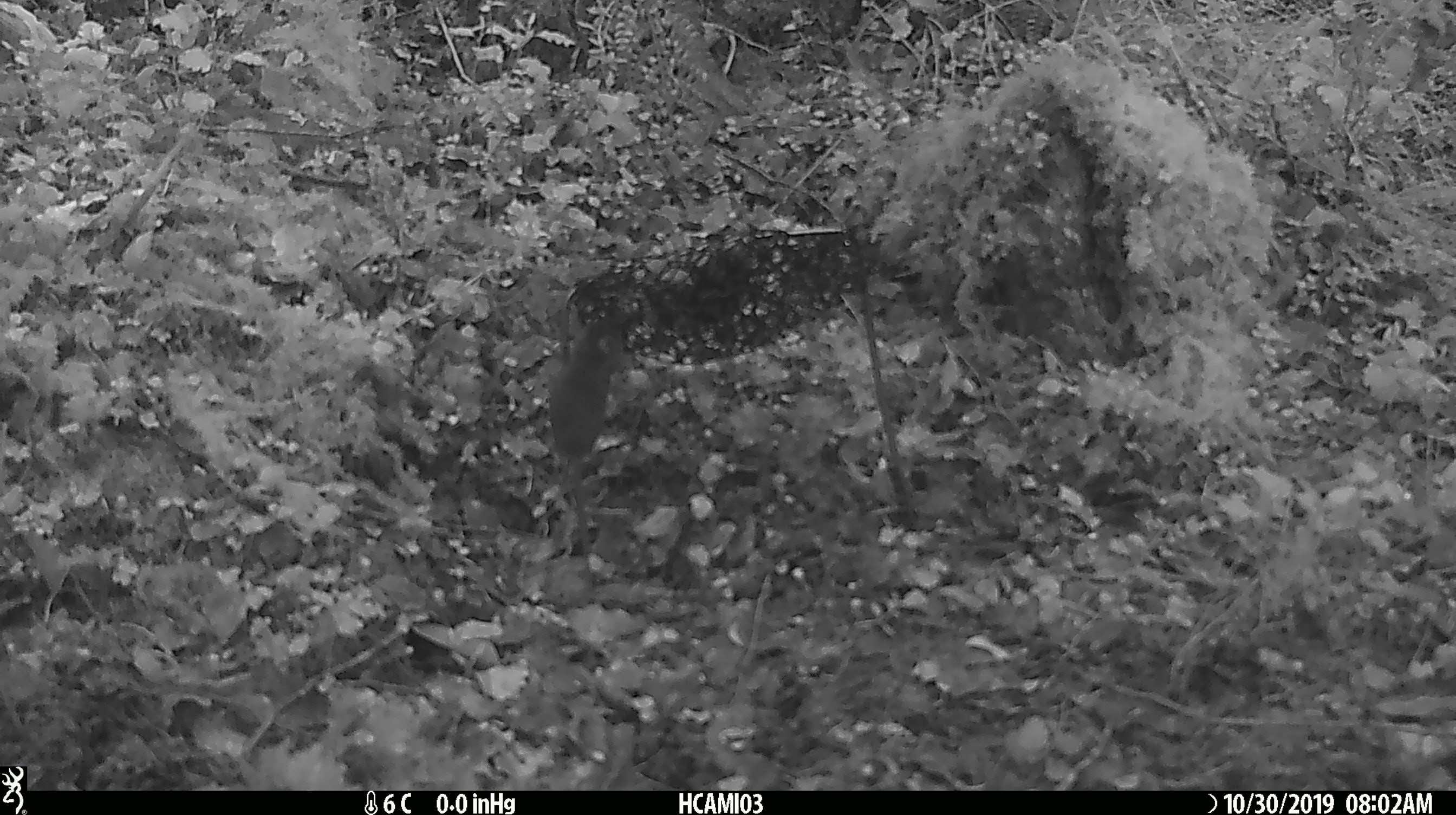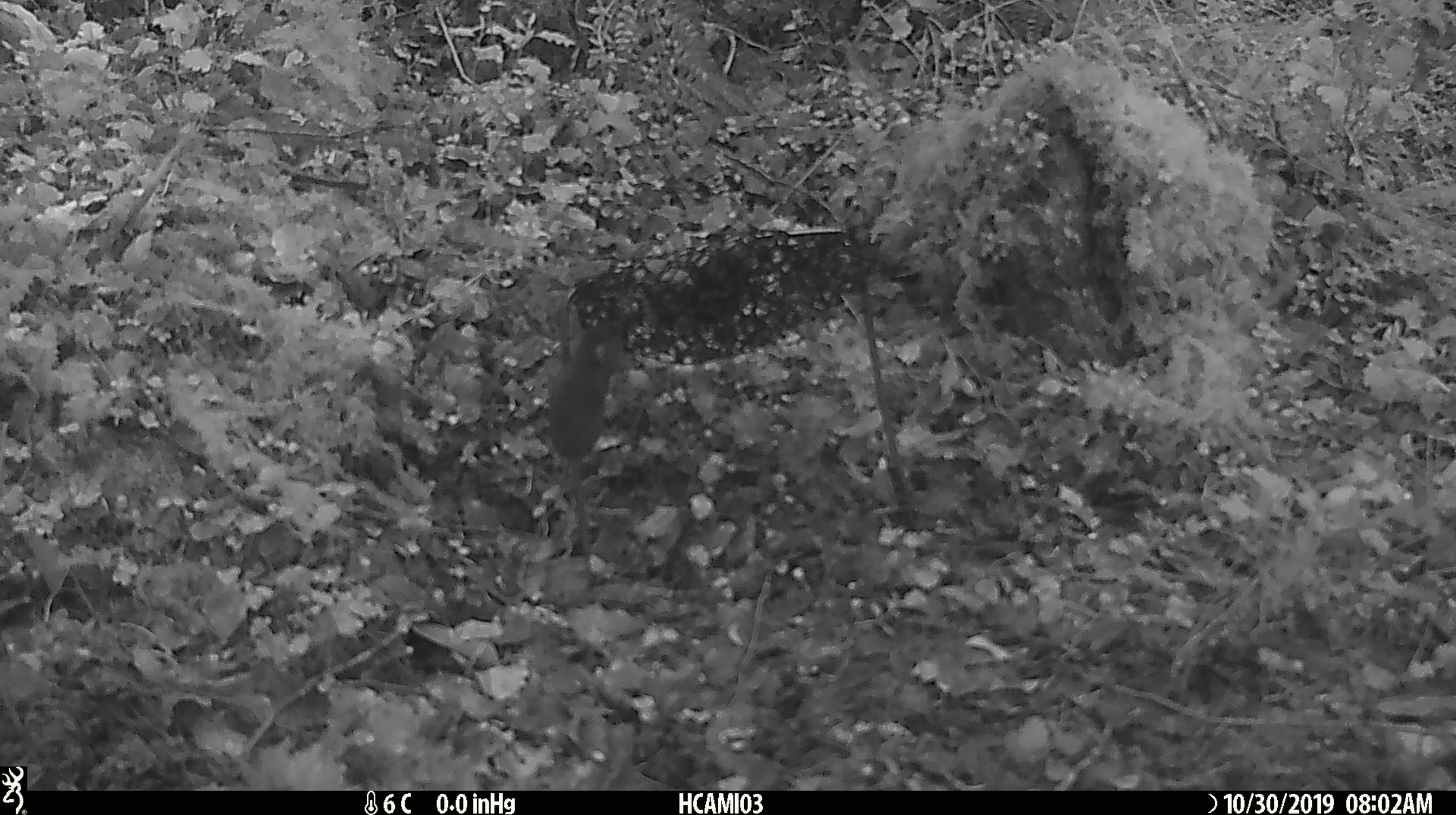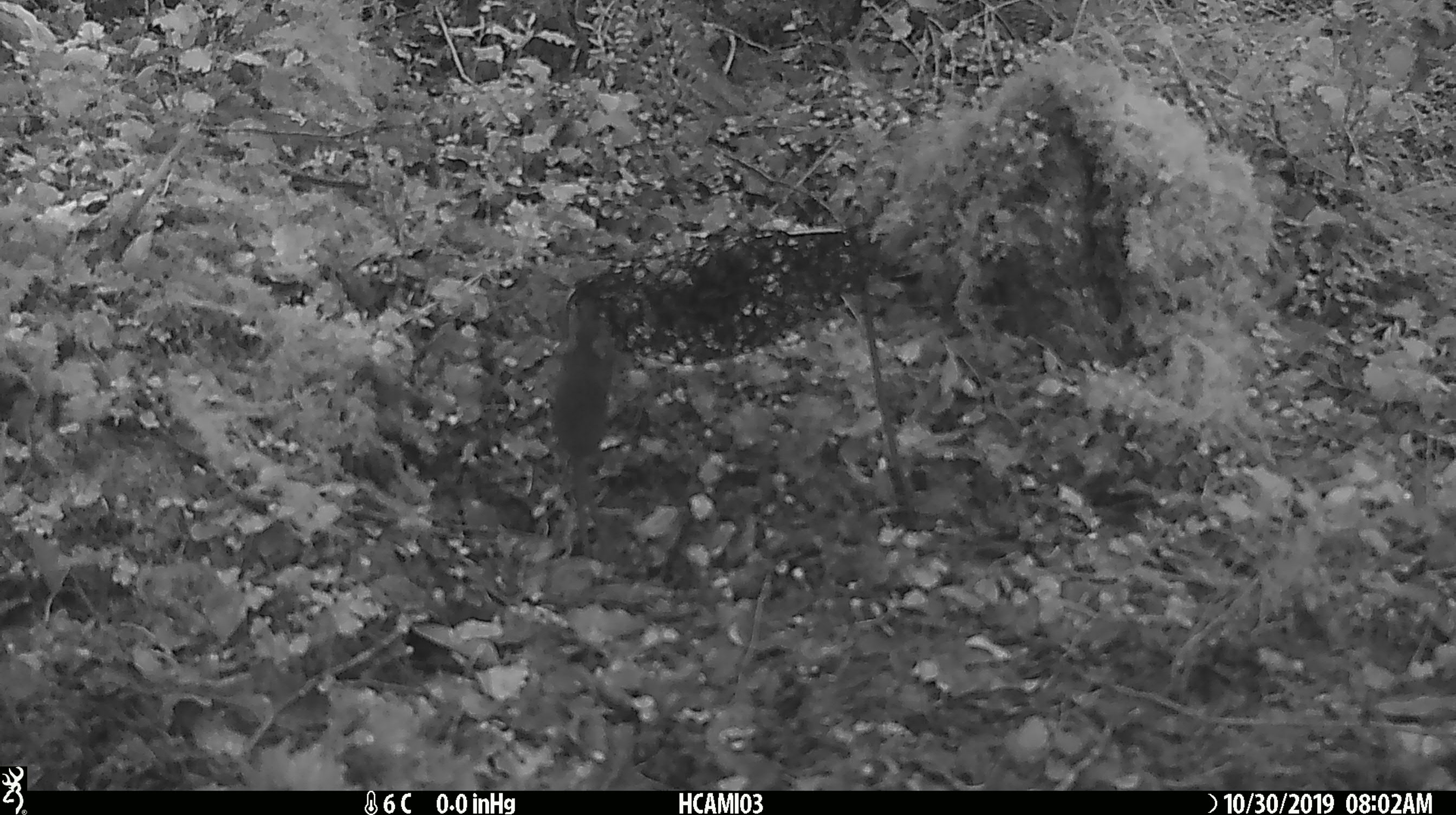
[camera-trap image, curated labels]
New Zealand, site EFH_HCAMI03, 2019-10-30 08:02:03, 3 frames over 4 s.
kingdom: Animalia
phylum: Chordata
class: Mammalia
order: Rodentia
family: Muridae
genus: Mus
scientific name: Mus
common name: mouse